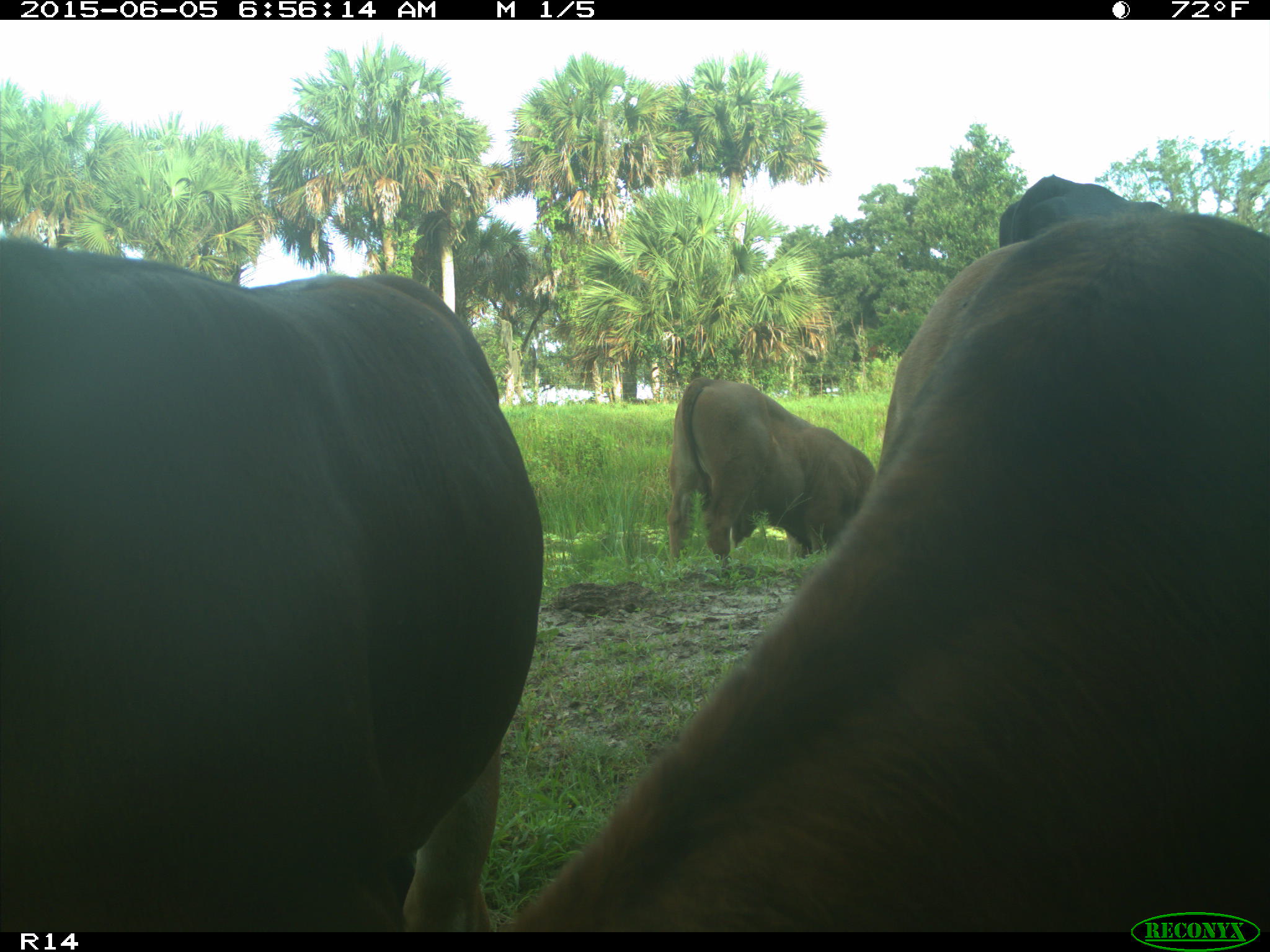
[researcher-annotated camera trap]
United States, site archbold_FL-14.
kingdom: Animalia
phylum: Chordata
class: Mammalia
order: Artiodactyla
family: Bovidae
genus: Bos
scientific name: Bos taurus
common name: domestic cow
Bos taurus (domestic cow).